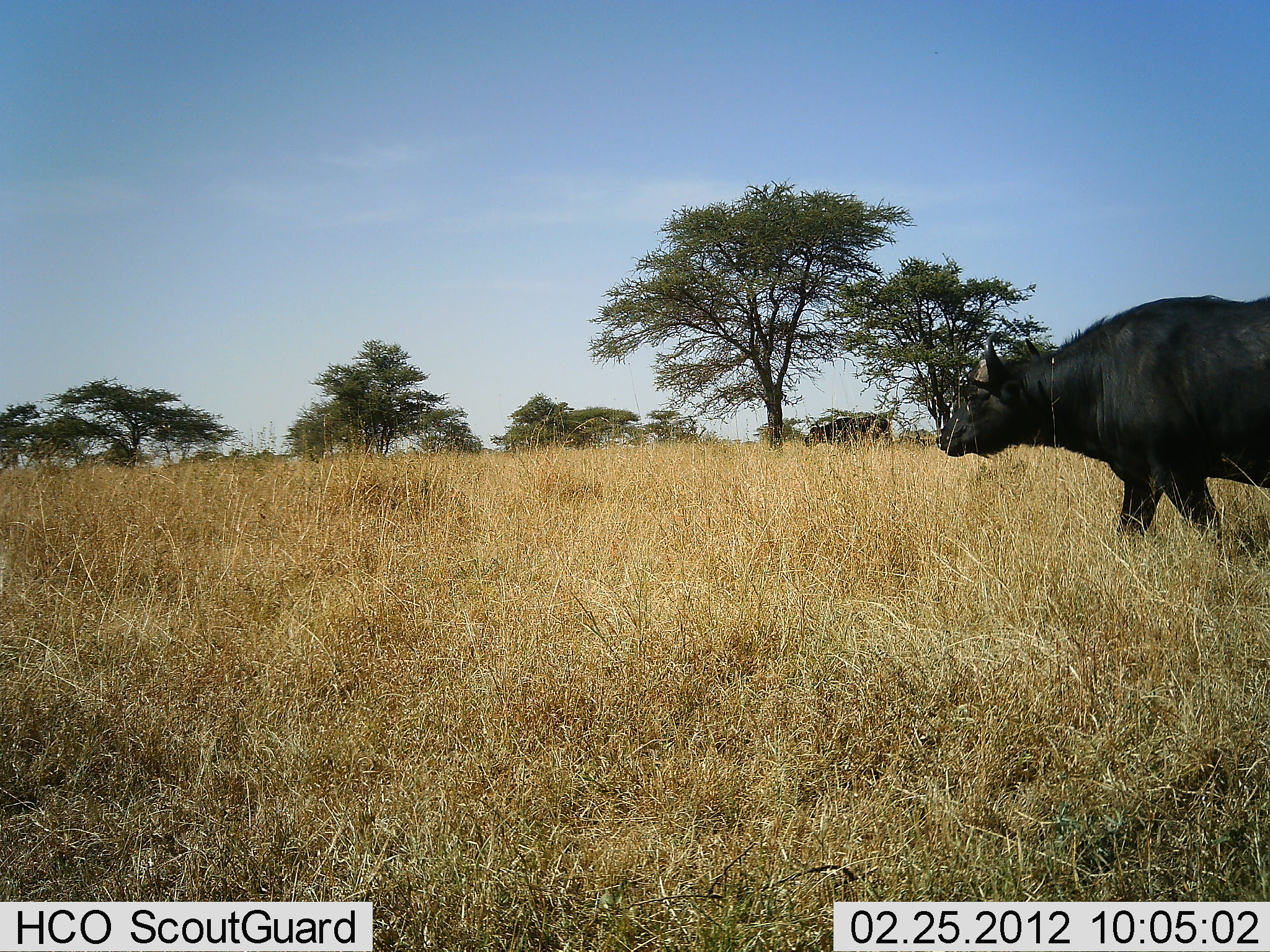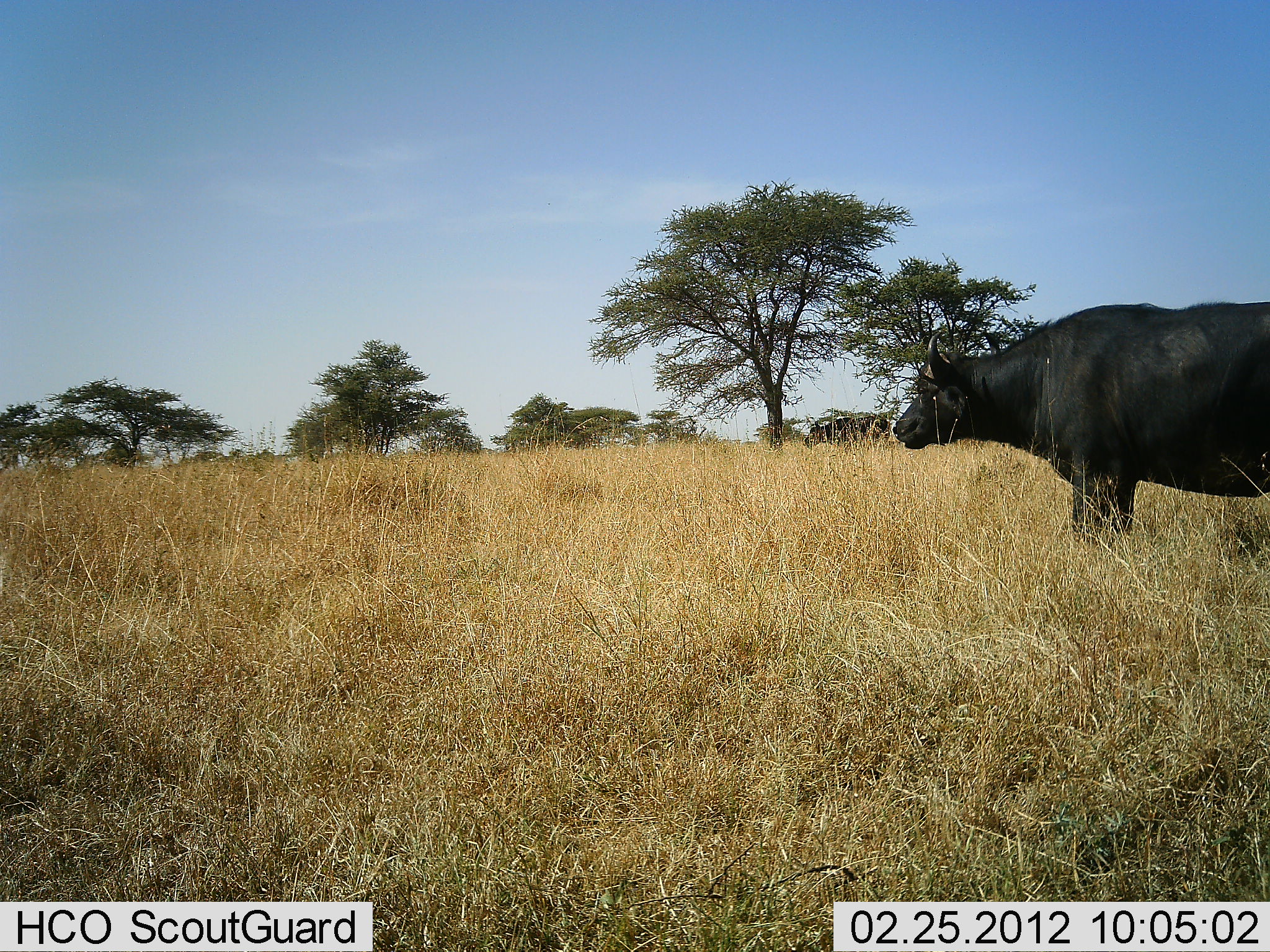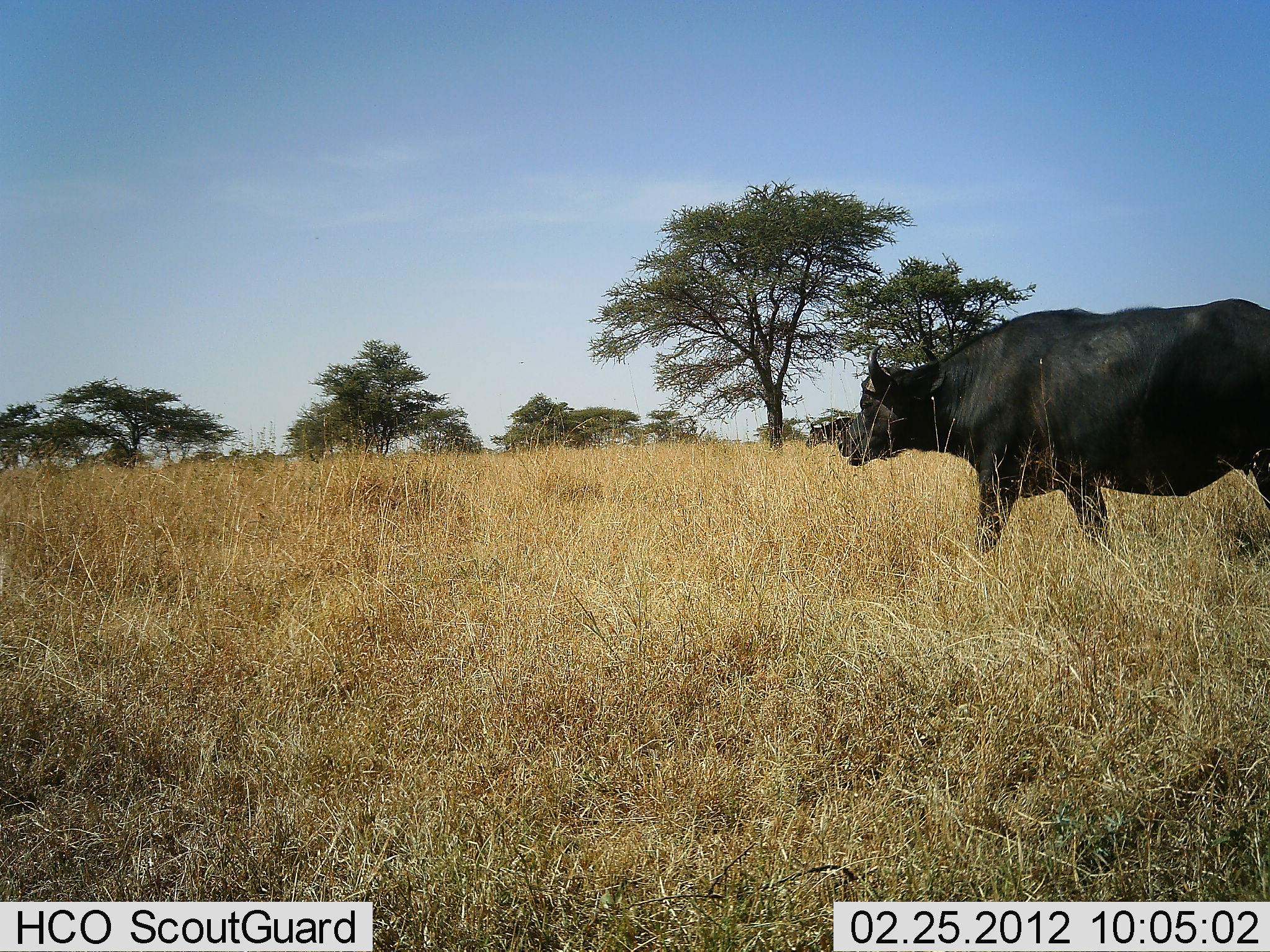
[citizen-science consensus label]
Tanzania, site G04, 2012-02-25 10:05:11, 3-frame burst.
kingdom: Animalia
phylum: Chordata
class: Mammalia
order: Artiodactyla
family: Bovidae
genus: Syncerus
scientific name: Syncerus caffer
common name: cape buffalo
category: buffalo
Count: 2.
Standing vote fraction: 54%.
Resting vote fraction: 0%.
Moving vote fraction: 79%.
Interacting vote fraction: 0%.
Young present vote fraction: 0%.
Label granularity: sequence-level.